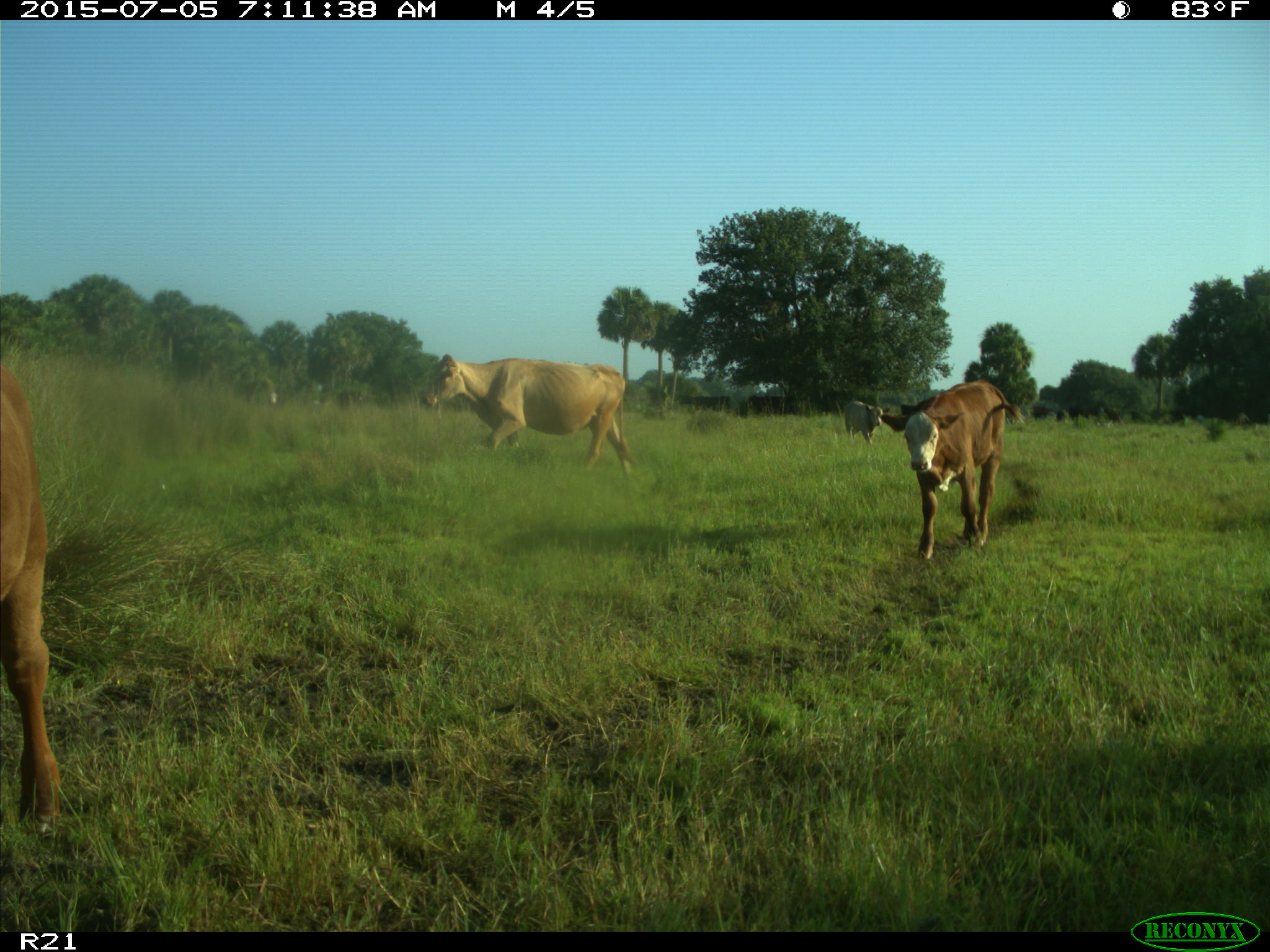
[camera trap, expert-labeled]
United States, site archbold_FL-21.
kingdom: Animalia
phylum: Chordata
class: Mammalia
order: Artiodactyla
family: Bovidae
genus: Bos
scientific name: Bos taurus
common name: domestic cow